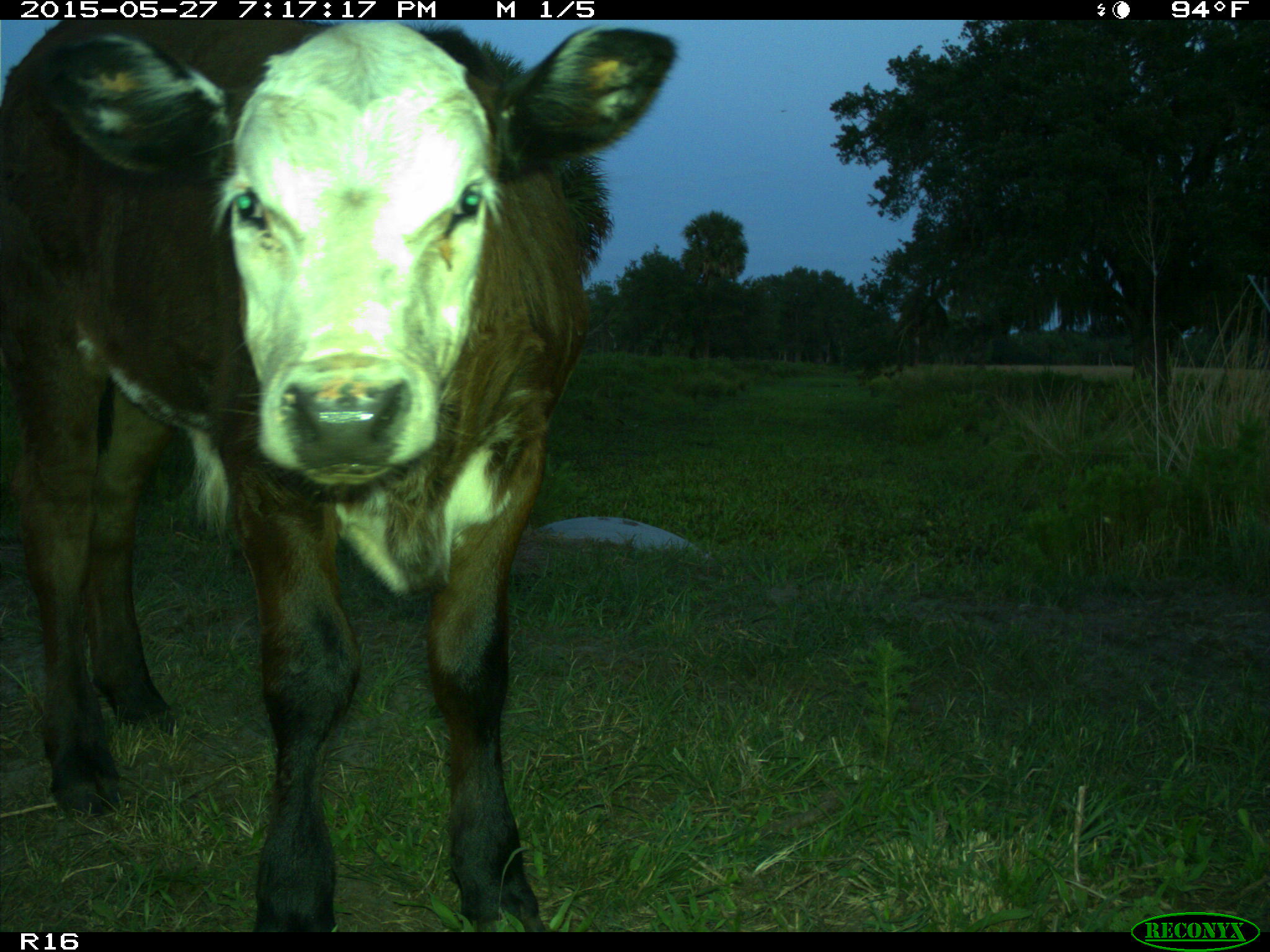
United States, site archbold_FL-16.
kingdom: Animalia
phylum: Chordata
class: Mammalia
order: Artiodactyla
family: Bovidae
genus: Bos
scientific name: Bos taurus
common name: domestic cow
Bos taurus (domestic cow).